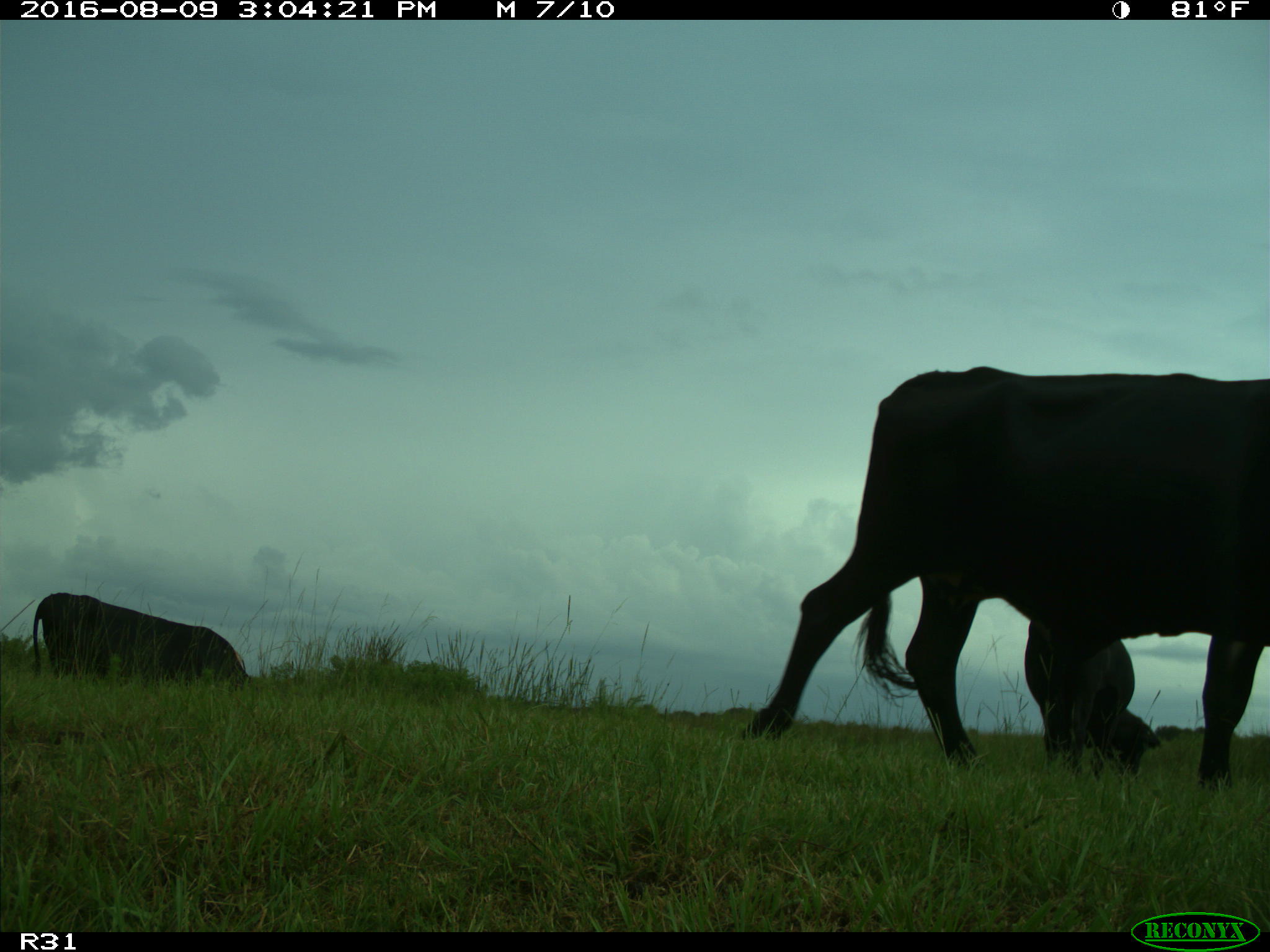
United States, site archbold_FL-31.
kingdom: Animalia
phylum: Chordata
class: Mammalia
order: Artiodactyla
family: Bovidae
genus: Bos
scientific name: Bos taurus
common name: domestic cow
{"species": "Bos taurus (domestic cow)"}